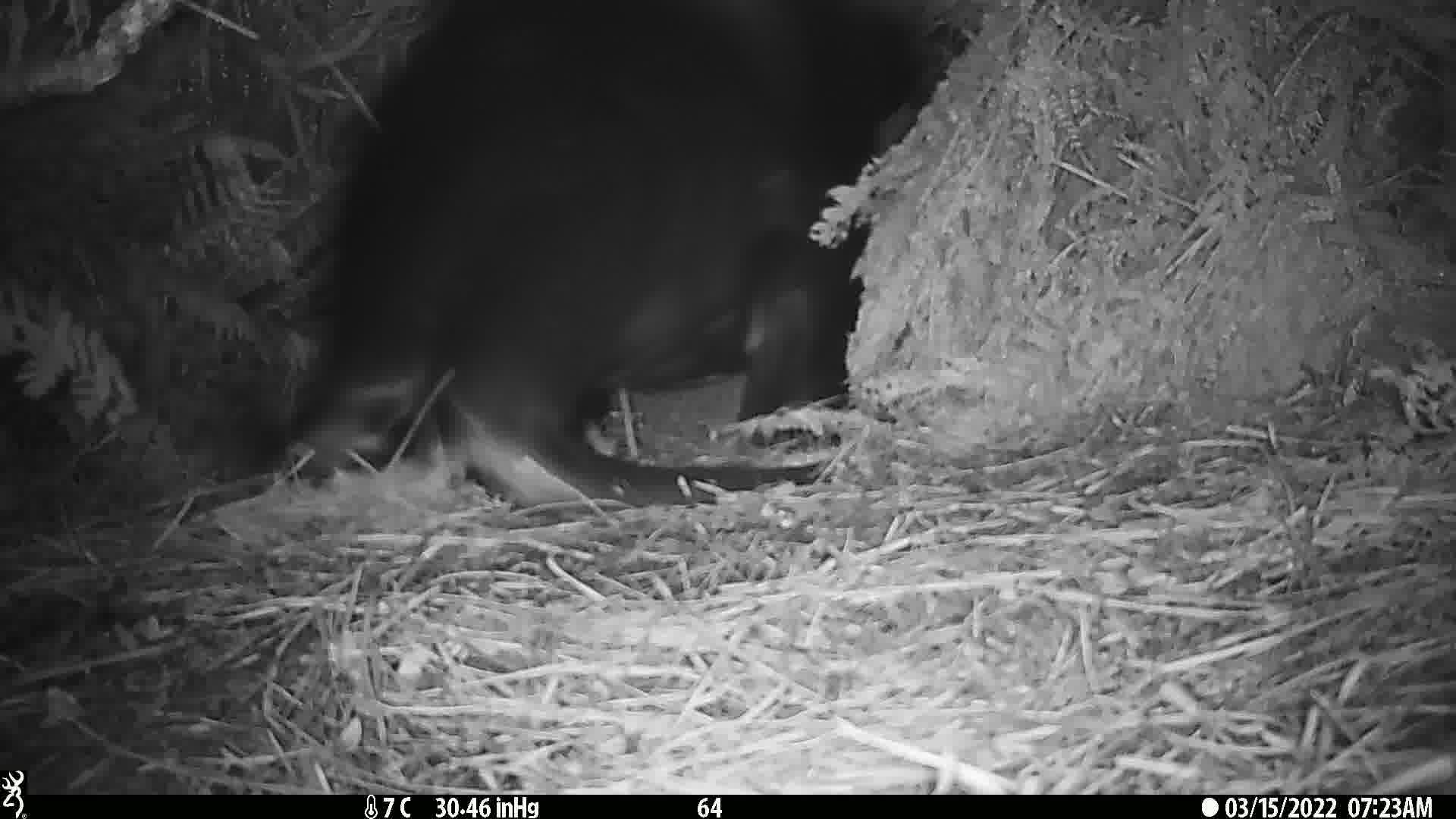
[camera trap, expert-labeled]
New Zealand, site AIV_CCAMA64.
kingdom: Animalia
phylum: Chordata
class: Mammalia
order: Carnivora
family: Otariidae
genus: Phocarctos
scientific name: Phocarctos hookeri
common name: new zealand sea lion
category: sealion